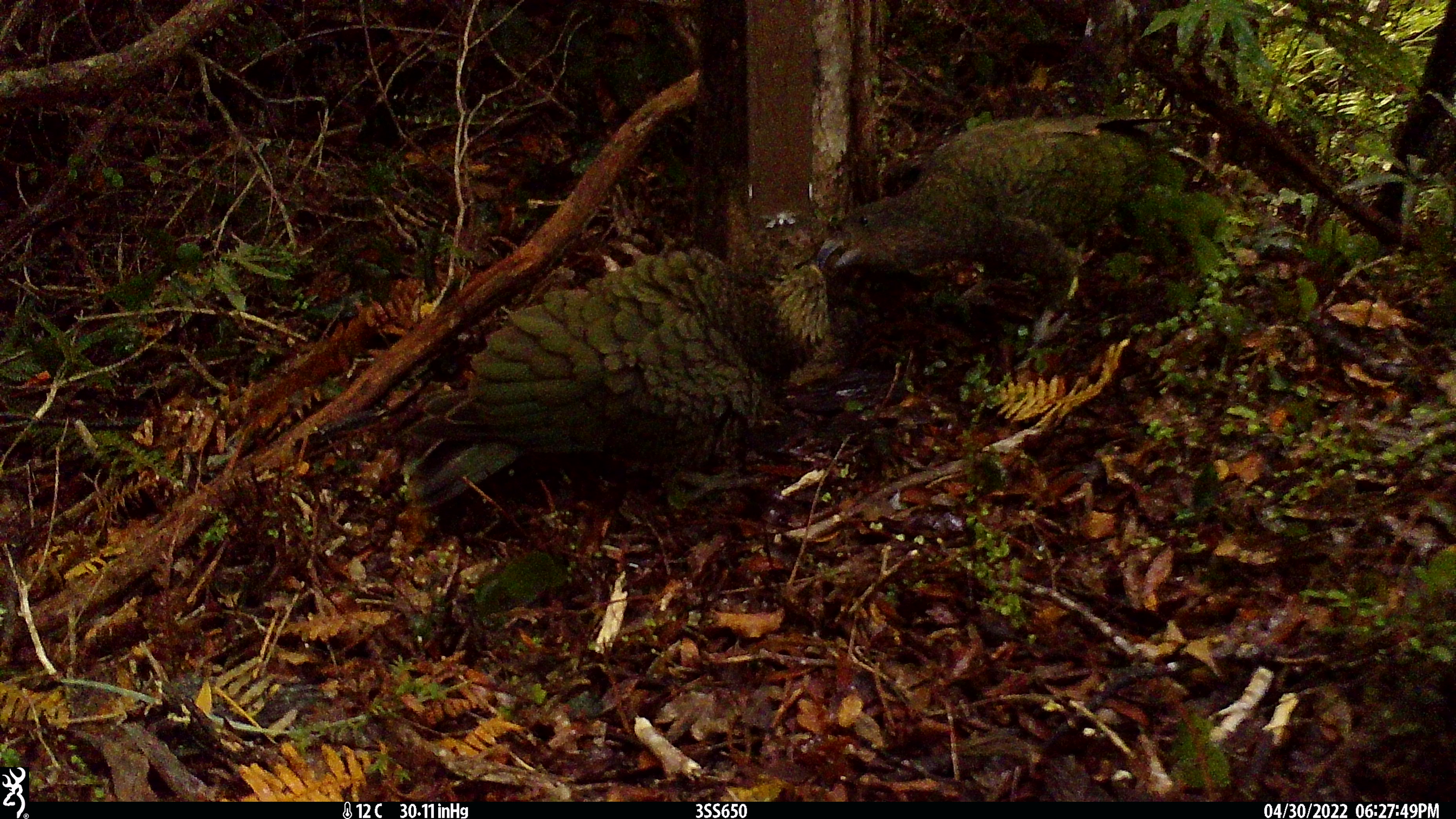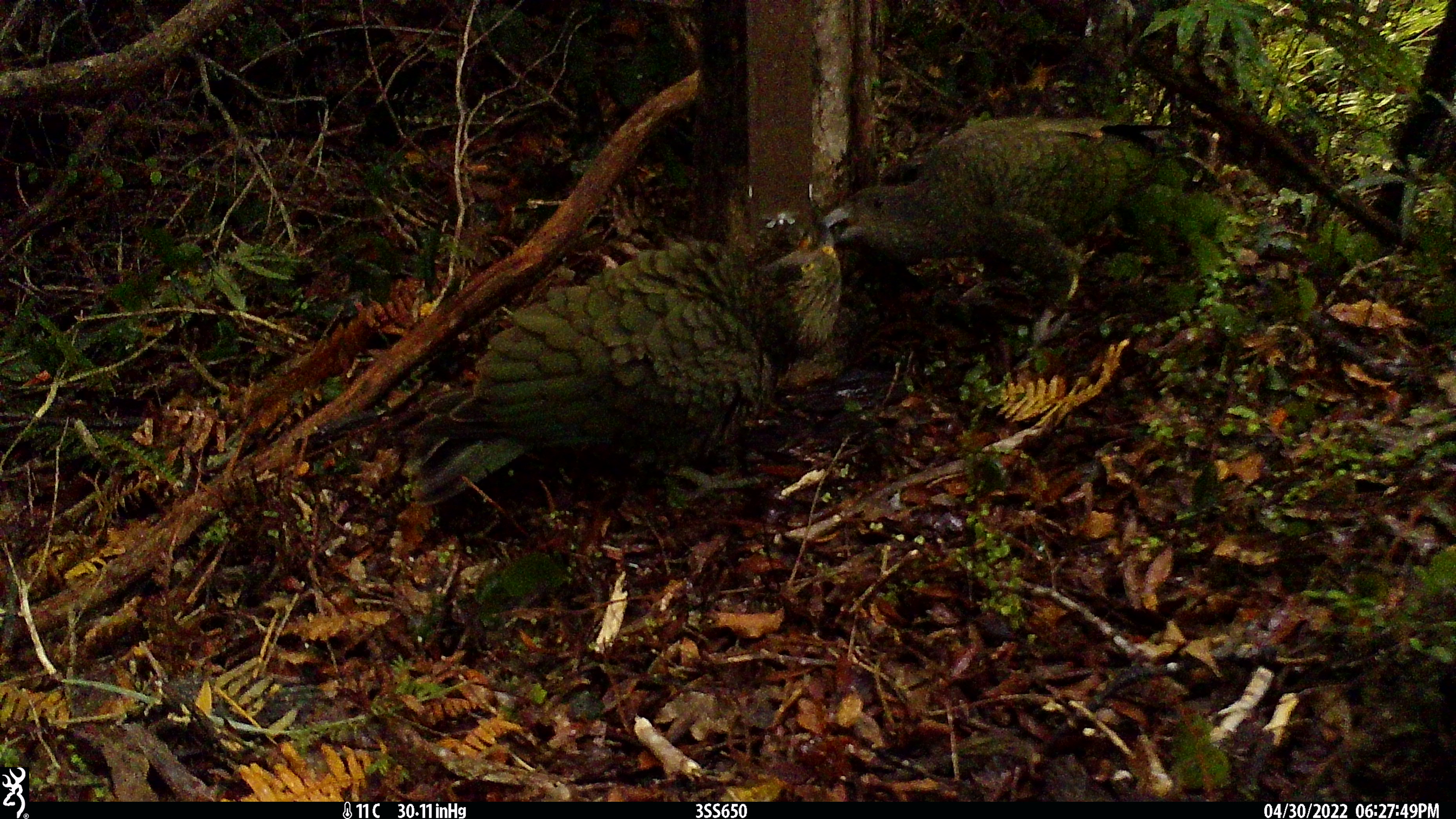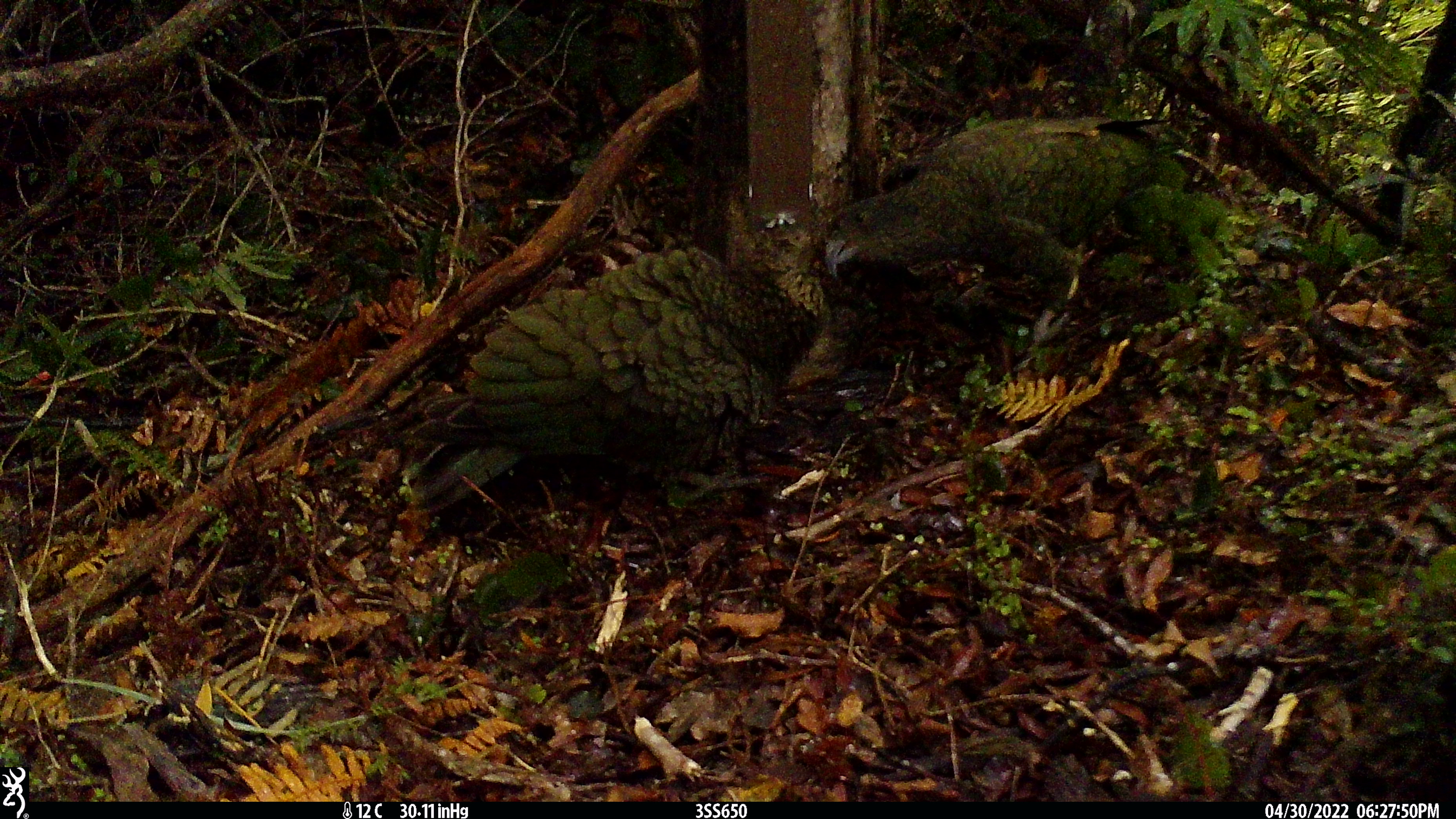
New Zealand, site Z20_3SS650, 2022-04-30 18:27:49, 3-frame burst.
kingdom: Animalia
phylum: Chordata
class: Aves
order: Psittaciformes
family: Strigopidae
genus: Nestor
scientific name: Nestor notabilis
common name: kea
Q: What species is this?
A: Kea (Nestor notabilis).